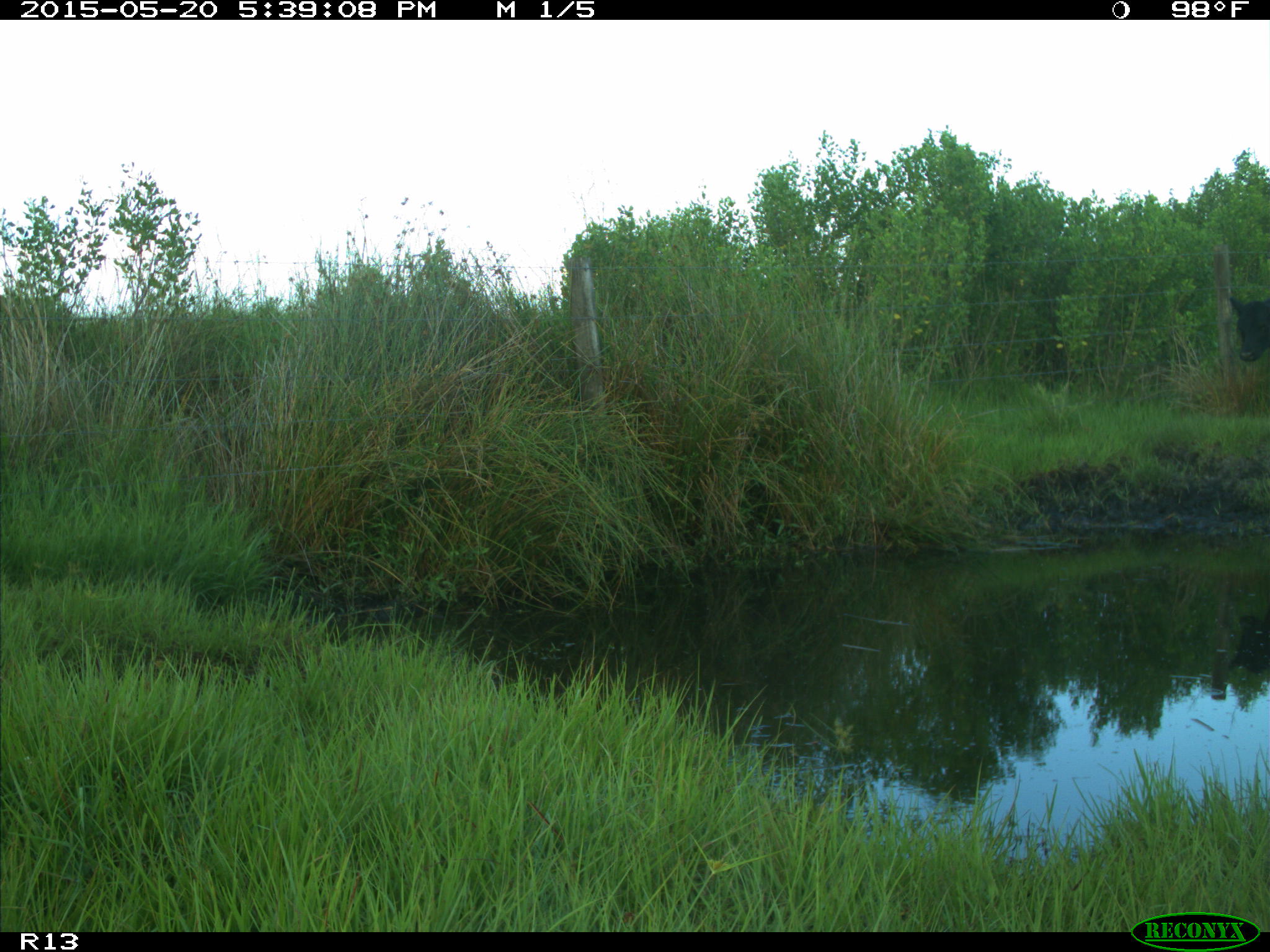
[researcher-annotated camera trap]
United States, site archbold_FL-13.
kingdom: Animalia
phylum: Chordata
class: Mammalia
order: Artiodactyla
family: Bovidae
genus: Bos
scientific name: Bos taurus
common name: domestic cow